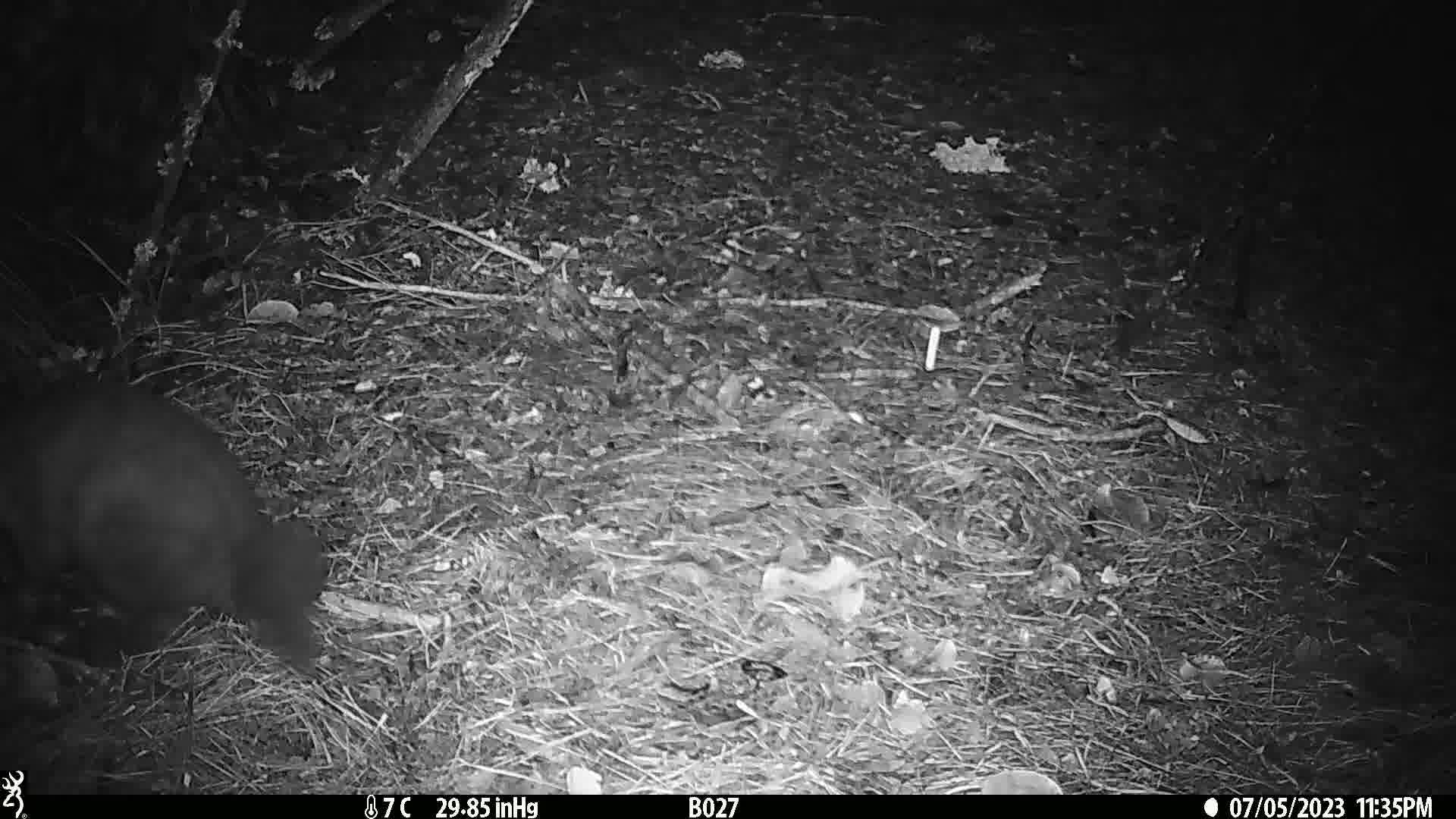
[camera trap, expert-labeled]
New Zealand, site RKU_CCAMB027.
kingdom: Animalia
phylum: Chordata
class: Mammalia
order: Diprotodontia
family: Phalangeridae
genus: Trichosurus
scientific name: Trichosurus vulpecula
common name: common brushtail possum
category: possum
Possum (common brushtail possum) (Trichosurus vulpecula).